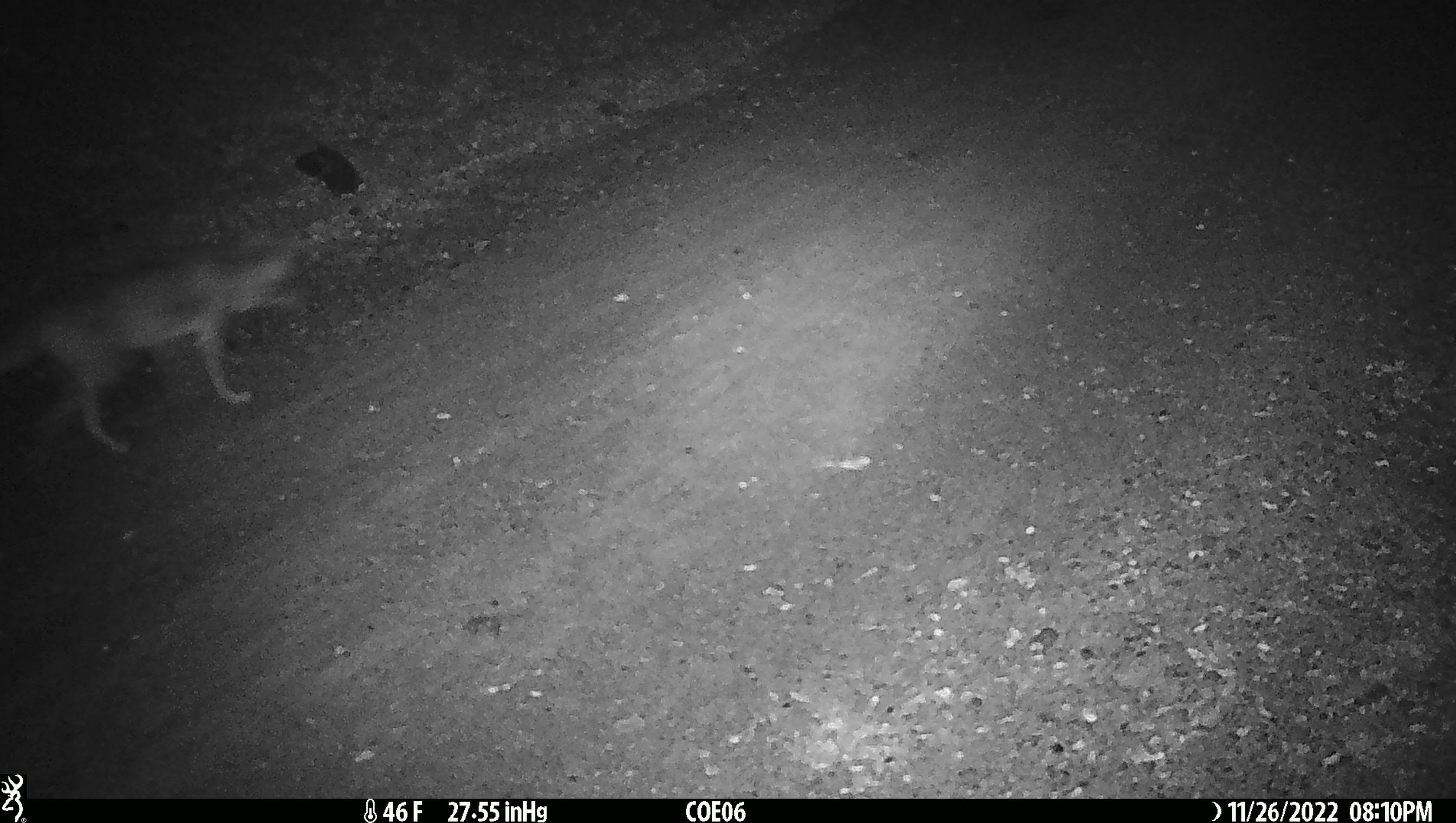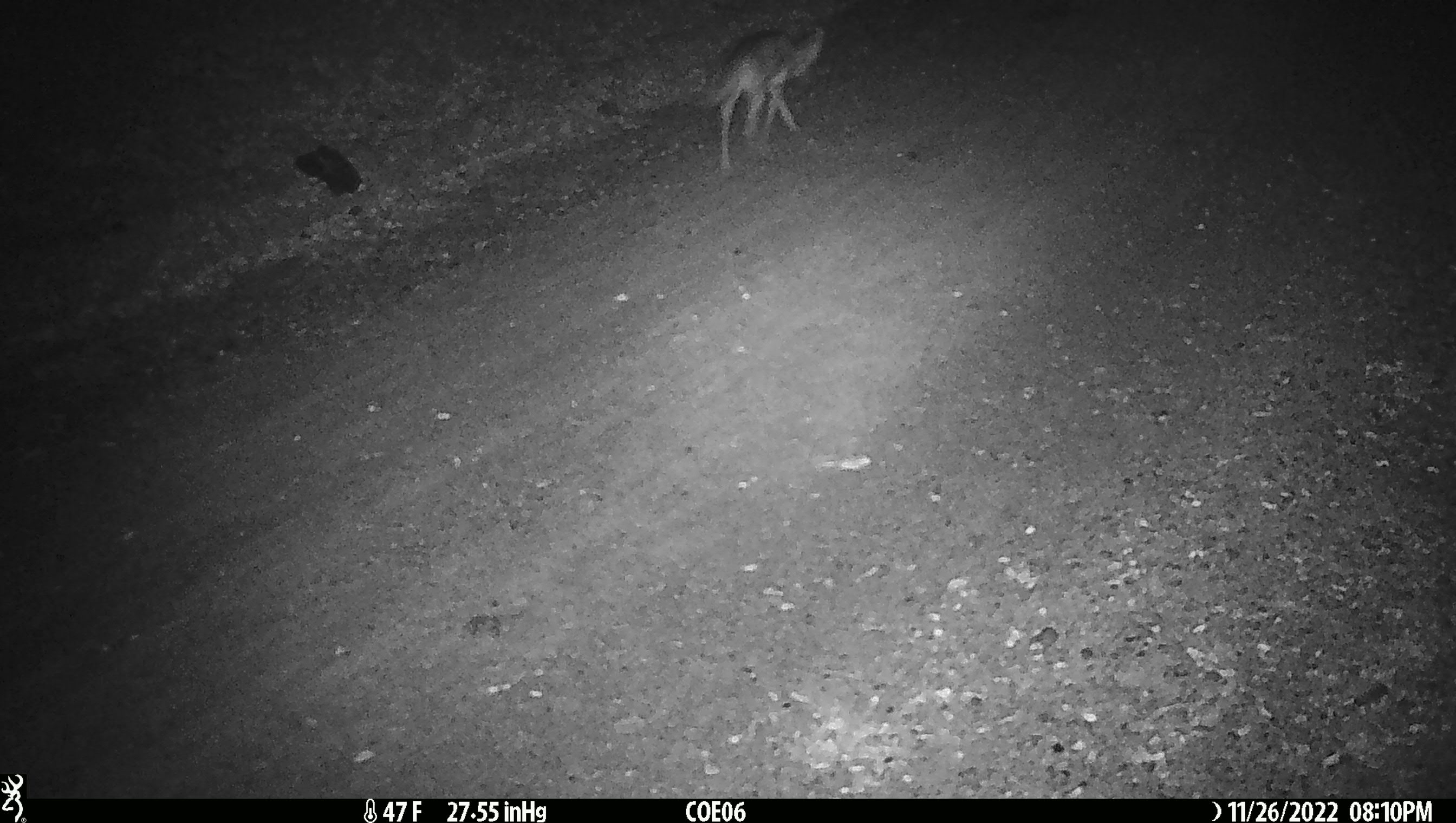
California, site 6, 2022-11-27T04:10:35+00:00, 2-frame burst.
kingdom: Animalia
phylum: Chordata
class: Mammalia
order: Carnivora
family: Canidae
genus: Canis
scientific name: Canis latrans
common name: coyote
Coyote (Canis latrans).